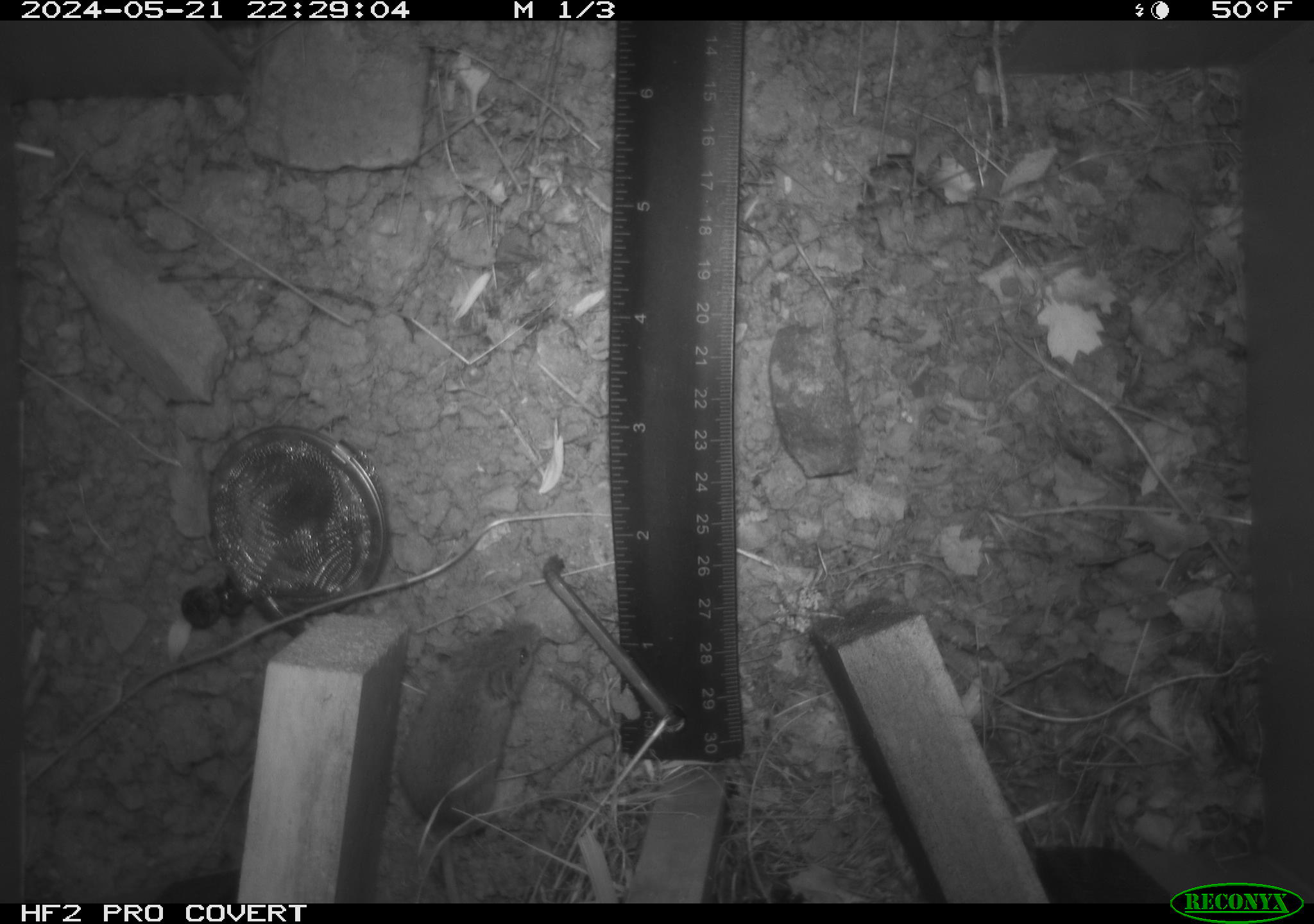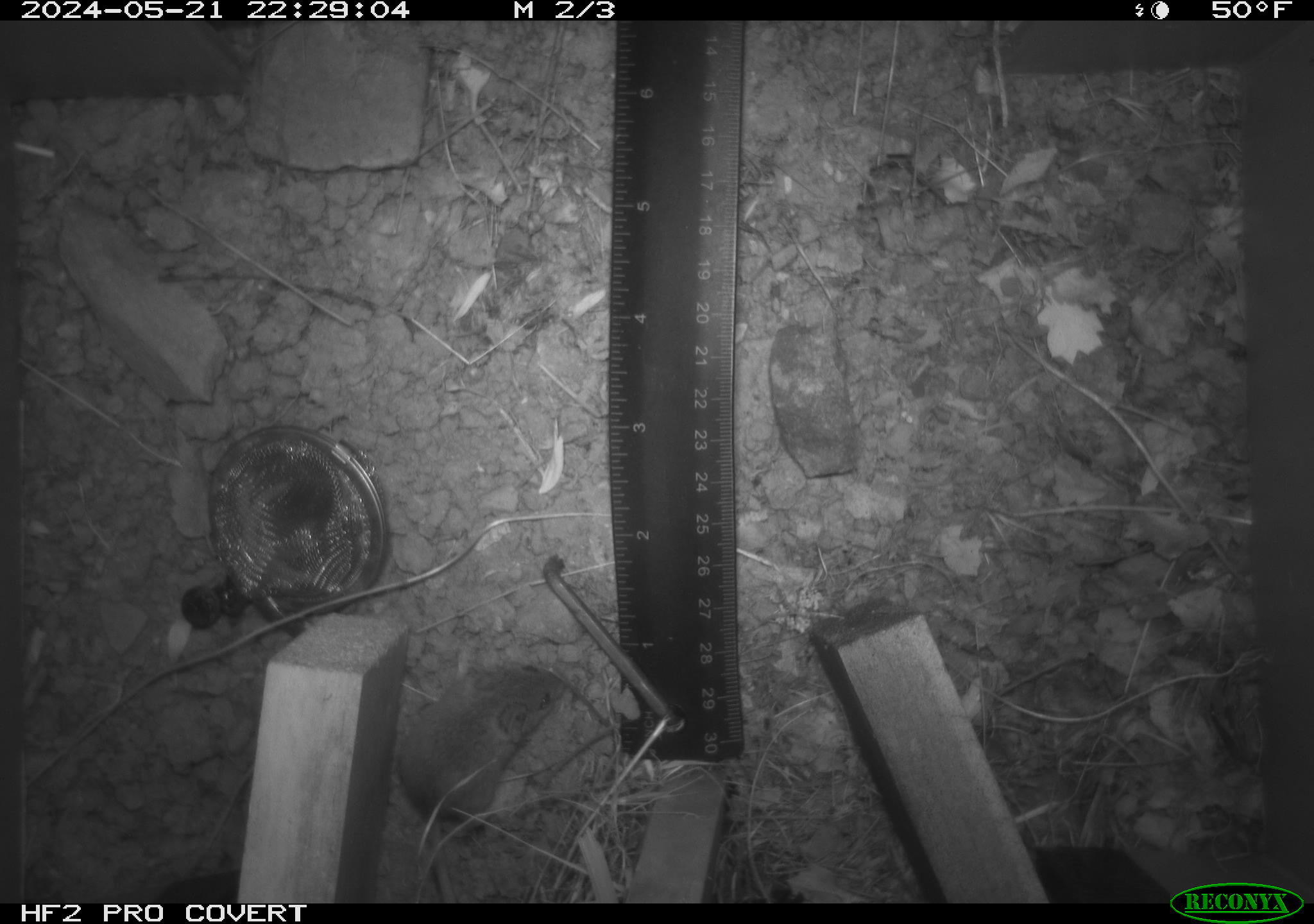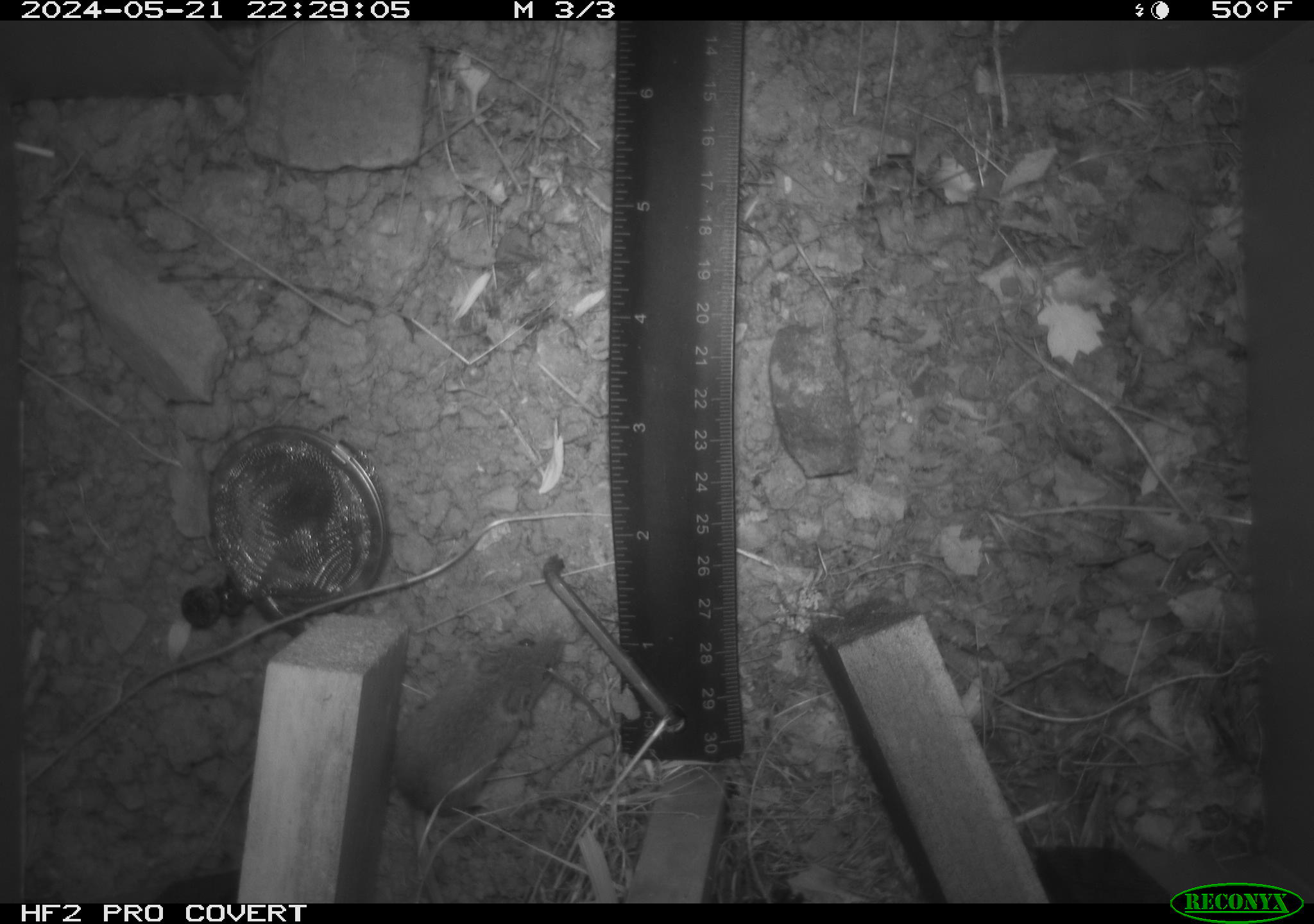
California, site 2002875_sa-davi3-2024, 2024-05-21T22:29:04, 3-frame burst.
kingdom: Animalia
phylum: Chordata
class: Mammalia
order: Rodentia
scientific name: Rodentia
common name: mouse species